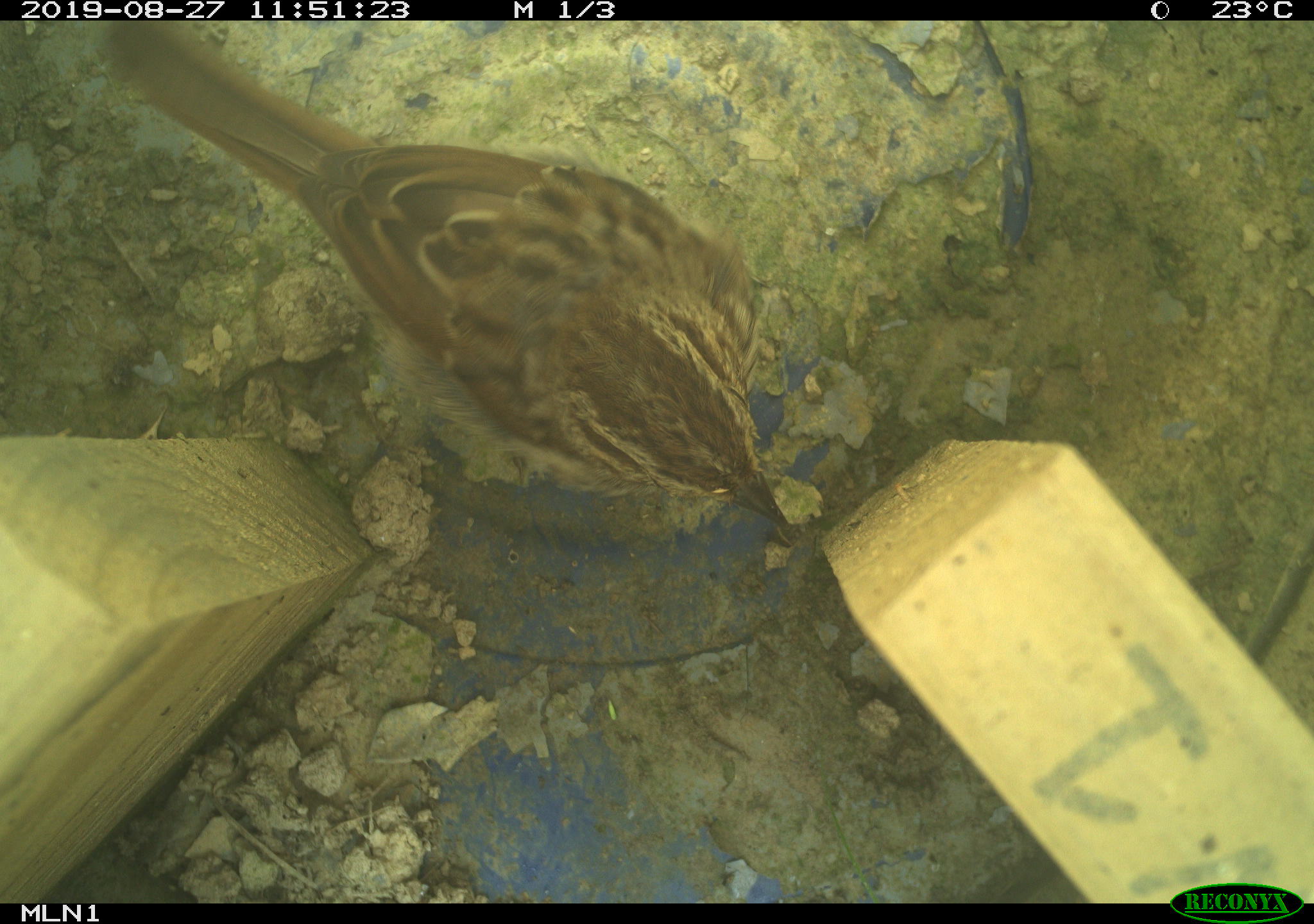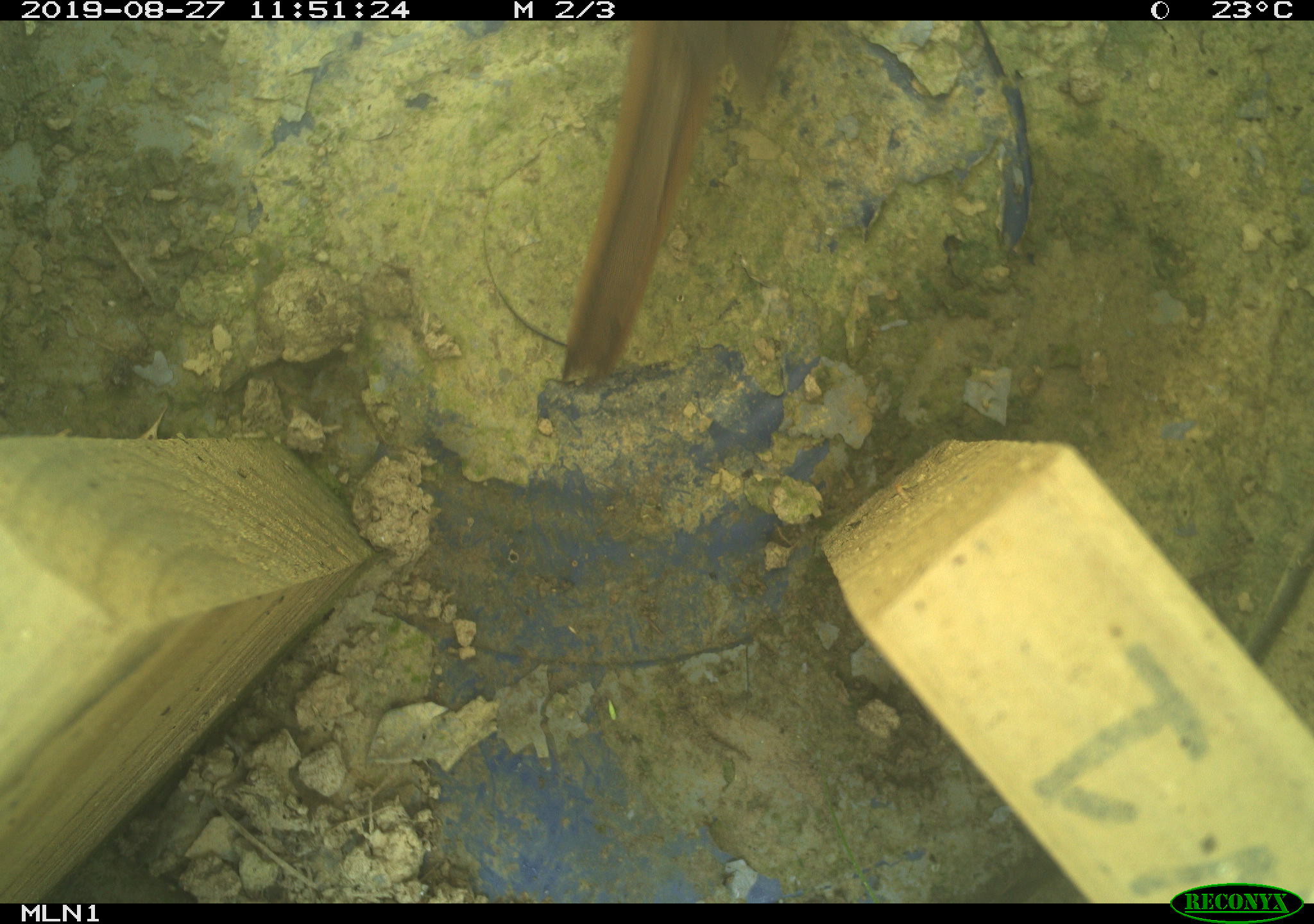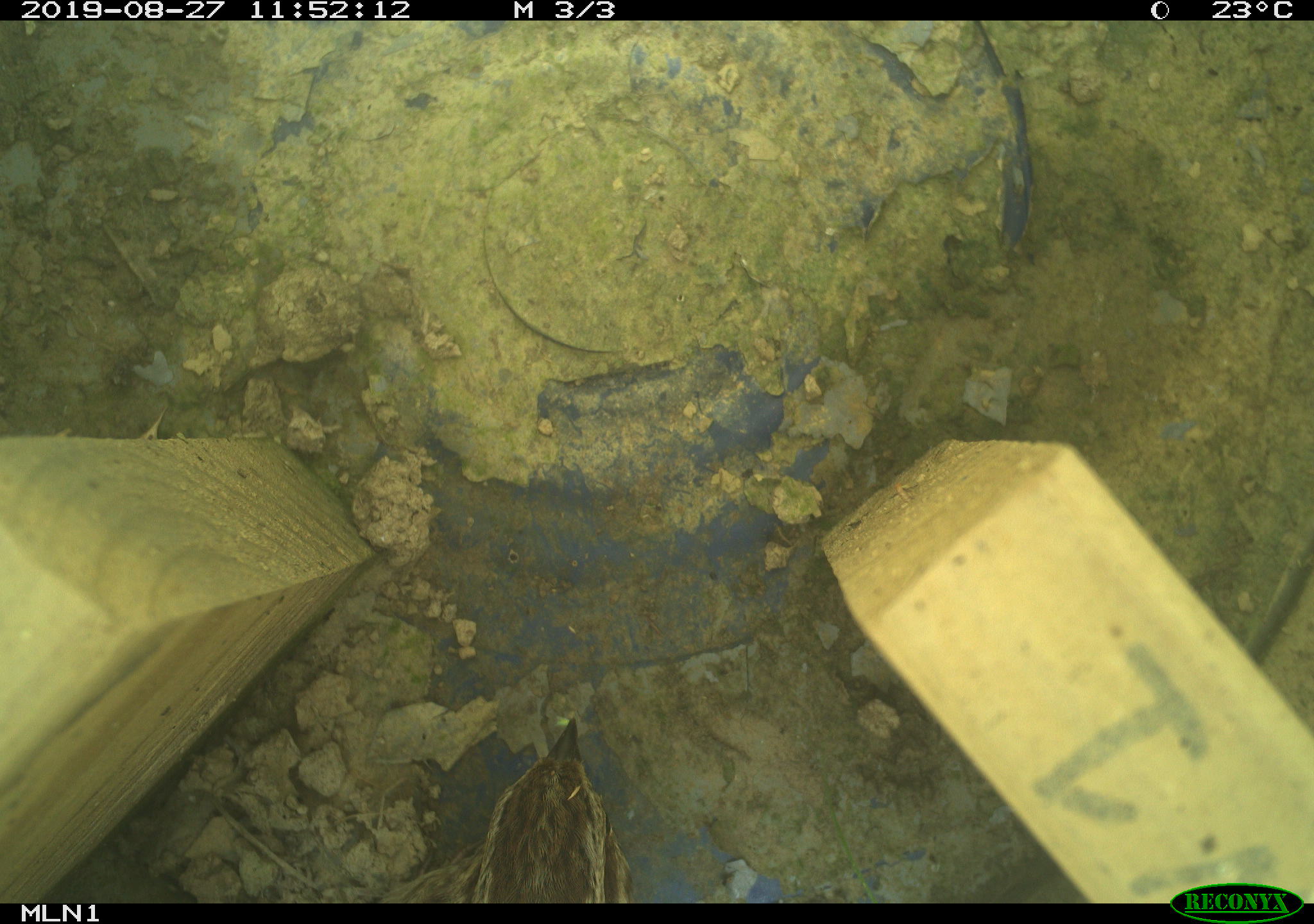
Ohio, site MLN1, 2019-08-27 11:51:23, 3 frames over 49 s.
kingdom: Animalia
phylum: Chordata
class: Aves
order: Passeriformes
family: Passerellidae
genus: Melospiza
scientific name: Melospiza melodia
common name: song sparrow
Song sparrow (Melospiza melodia).